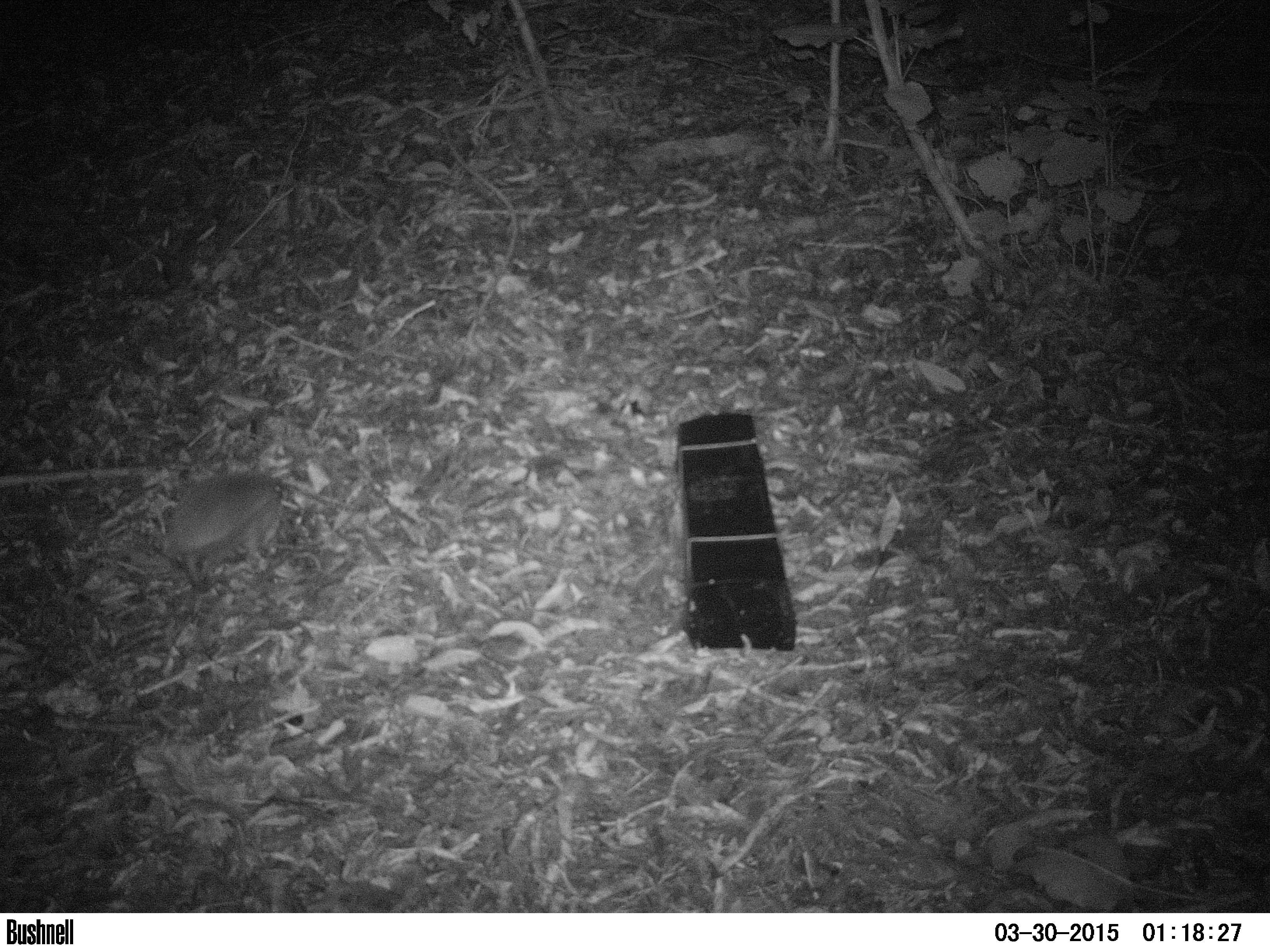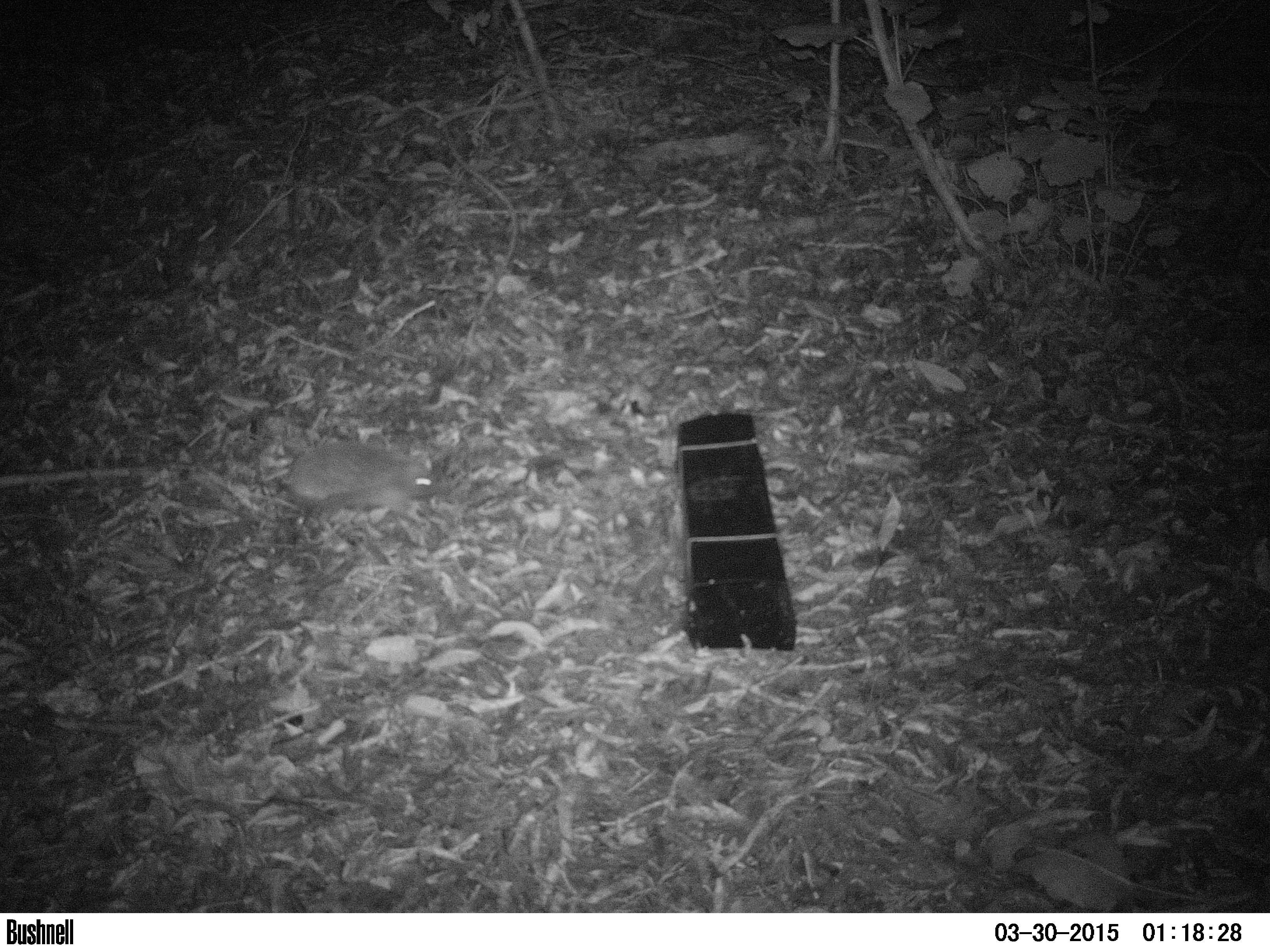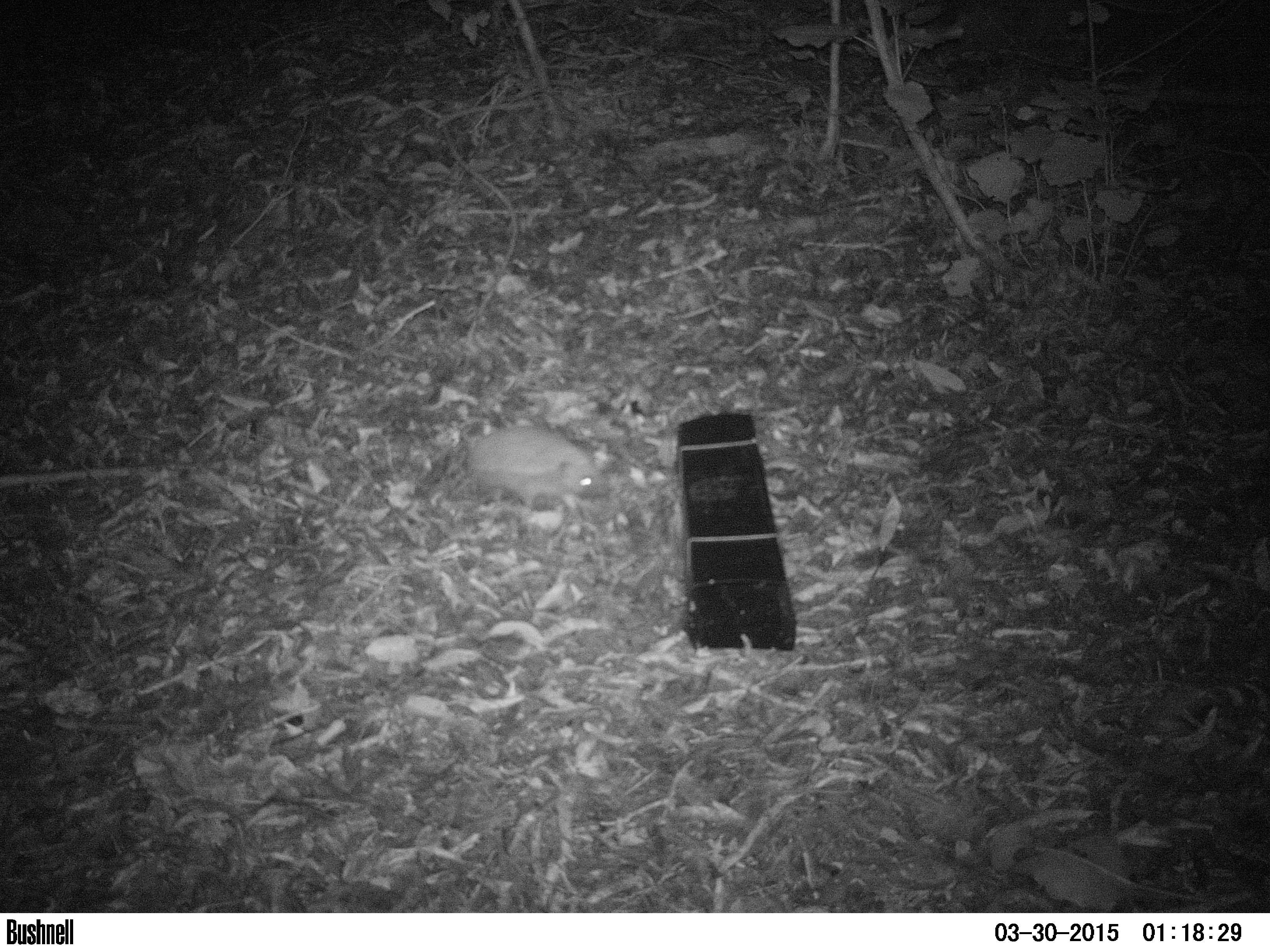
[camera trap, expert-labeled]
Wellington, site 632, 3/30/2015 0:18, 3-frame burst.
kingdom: Animalia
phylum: Chordata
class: Mammalia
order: Eulipotyphla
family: Erinaceidae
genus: Erinaceus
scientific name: Erinaceus europaeus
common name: hedgehog